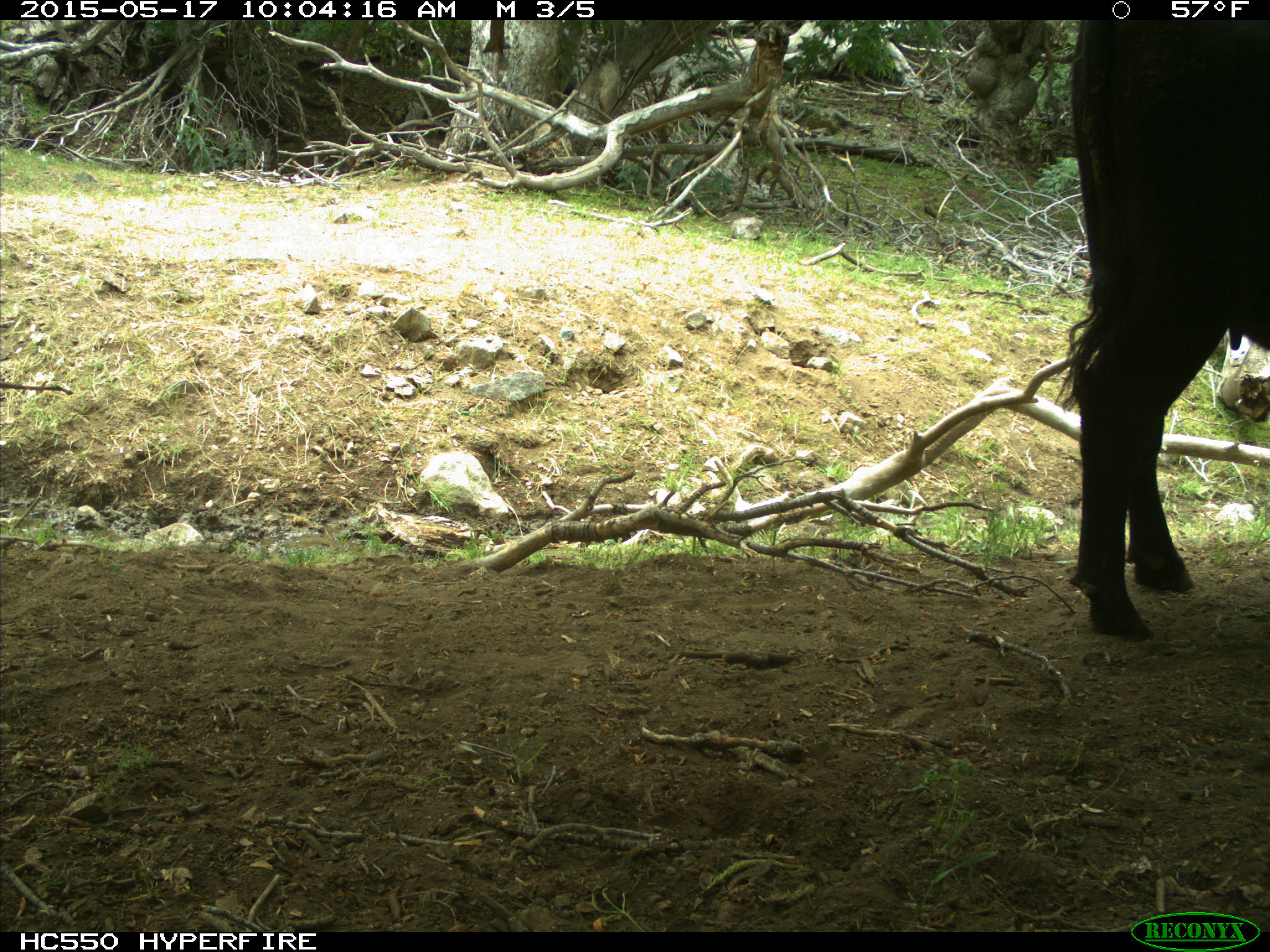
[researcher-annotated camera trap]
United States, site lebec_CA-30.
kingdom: Animalia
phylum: Chordata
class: Mammalia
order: Artiodactyla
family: Bovidae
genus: Bos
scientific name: Bos taurus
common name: domestic cow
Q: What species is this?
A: Bos taurus (domestic cow).